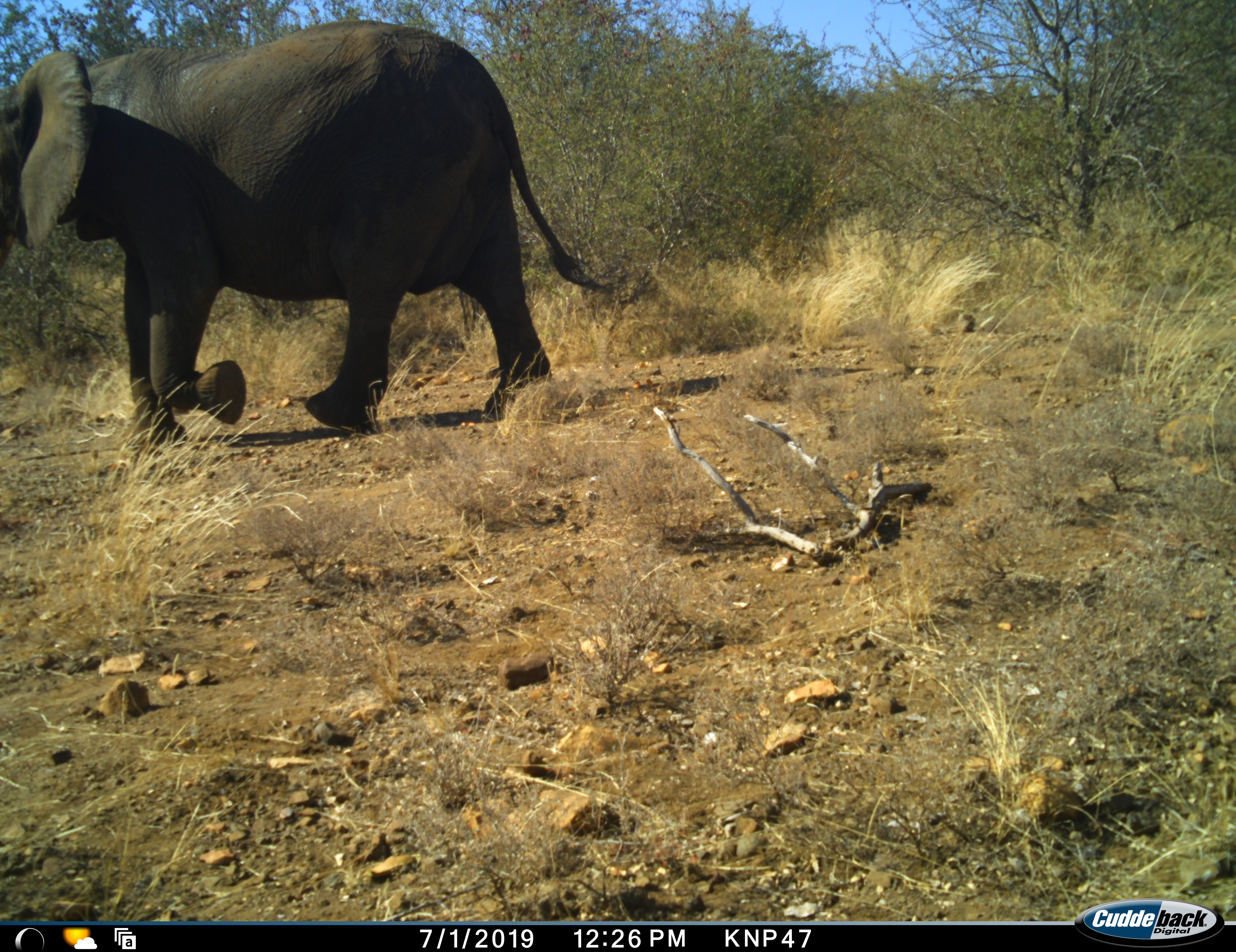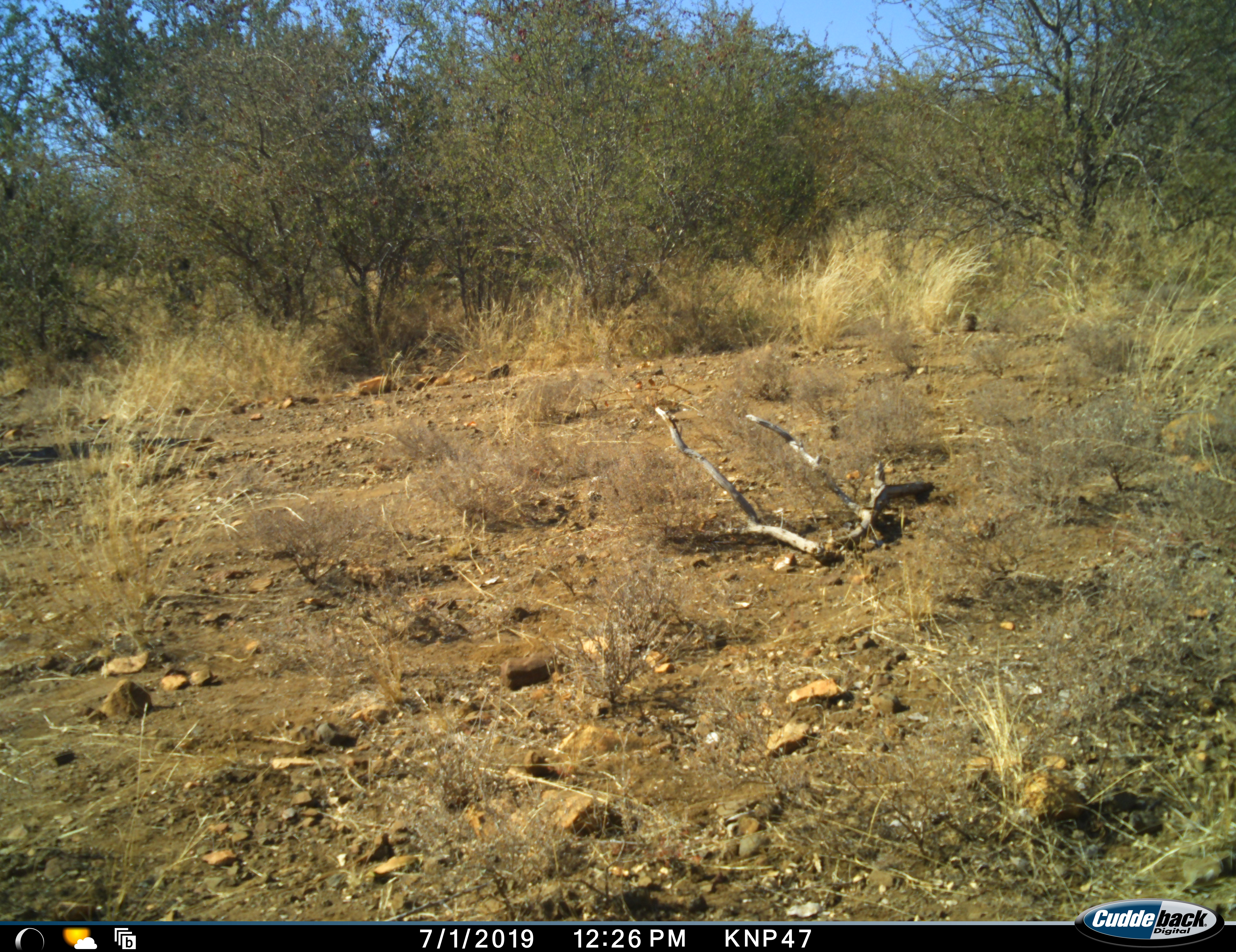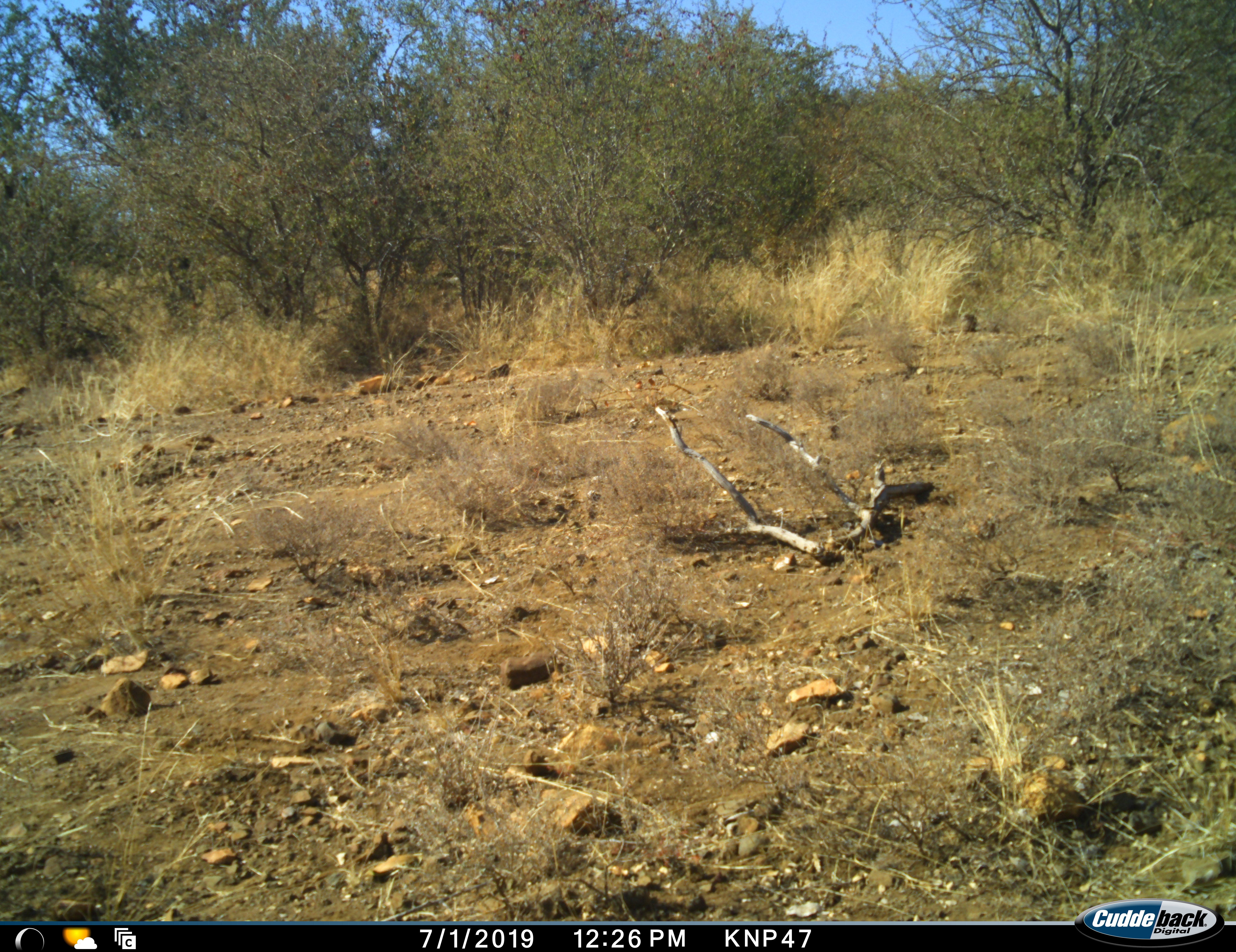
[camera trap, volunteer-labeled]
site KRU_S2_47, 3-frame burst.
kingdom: Animalia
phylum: Chordata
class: Mammalia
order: Proboscidea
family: Elephantidae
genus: Loxodonta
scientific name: Loxodonta africana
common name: african bush elephant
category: elephant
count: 1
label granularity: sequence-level